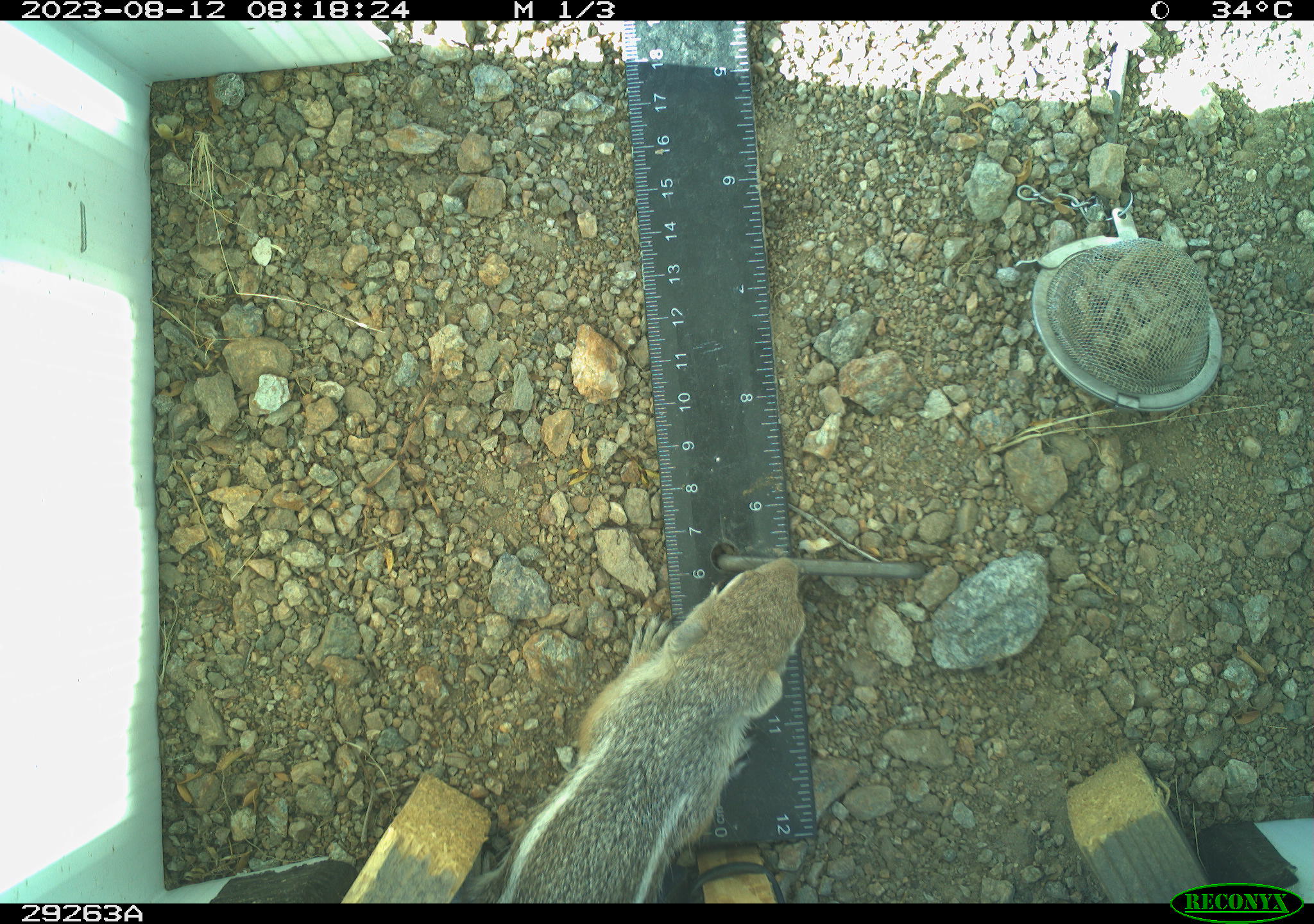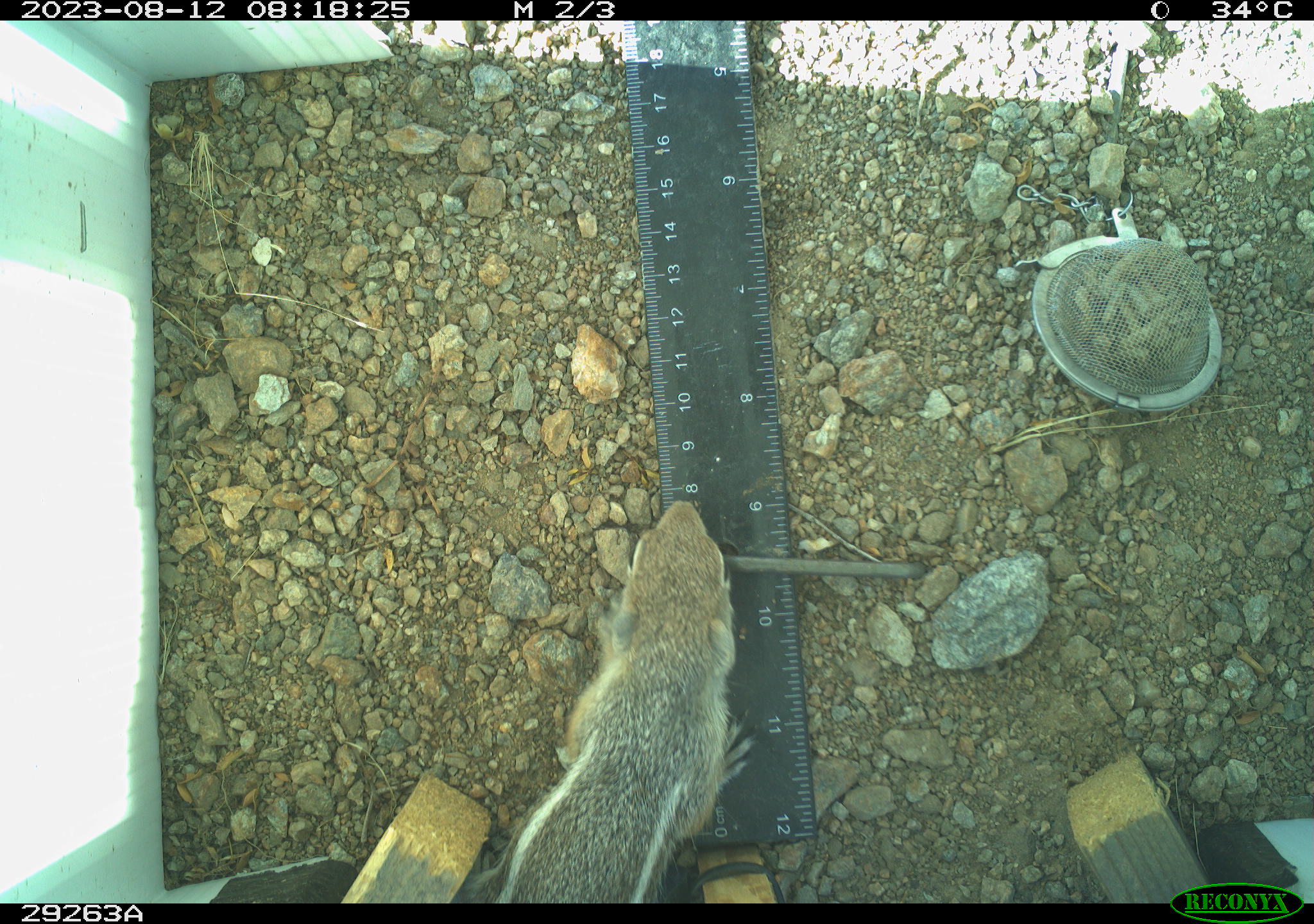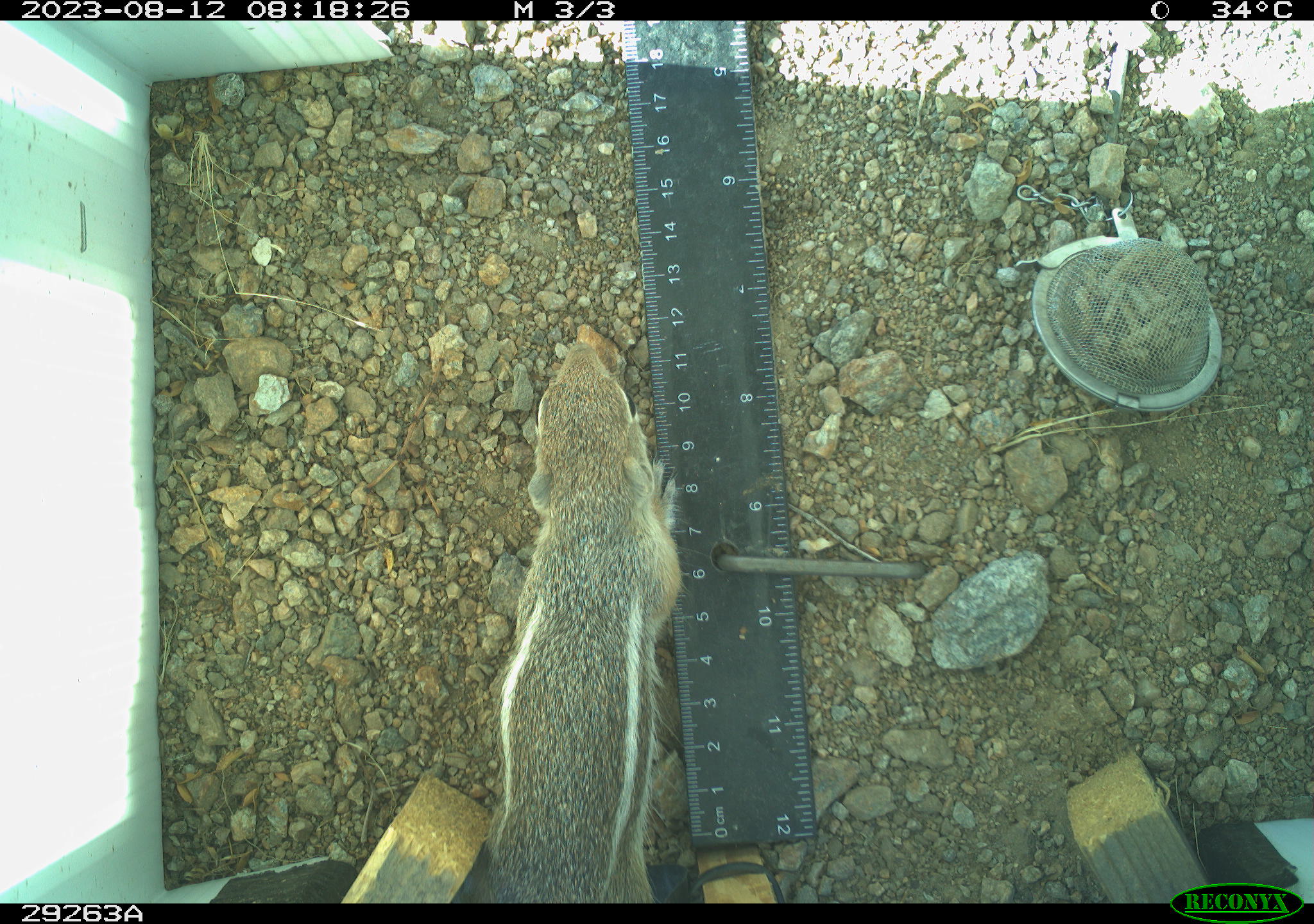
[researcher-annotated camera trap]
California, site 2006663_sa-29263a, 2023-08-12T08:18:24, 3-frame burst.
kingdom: Animalia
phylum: Chordata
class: Mammalia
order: Rodentia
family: Sciuridae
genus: Ammospermophilus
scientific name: Ammospermophilus leucurus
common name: white-tailed antelope squirrel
White-tailed antelope squirrel (Ammospermophilus leucurus).